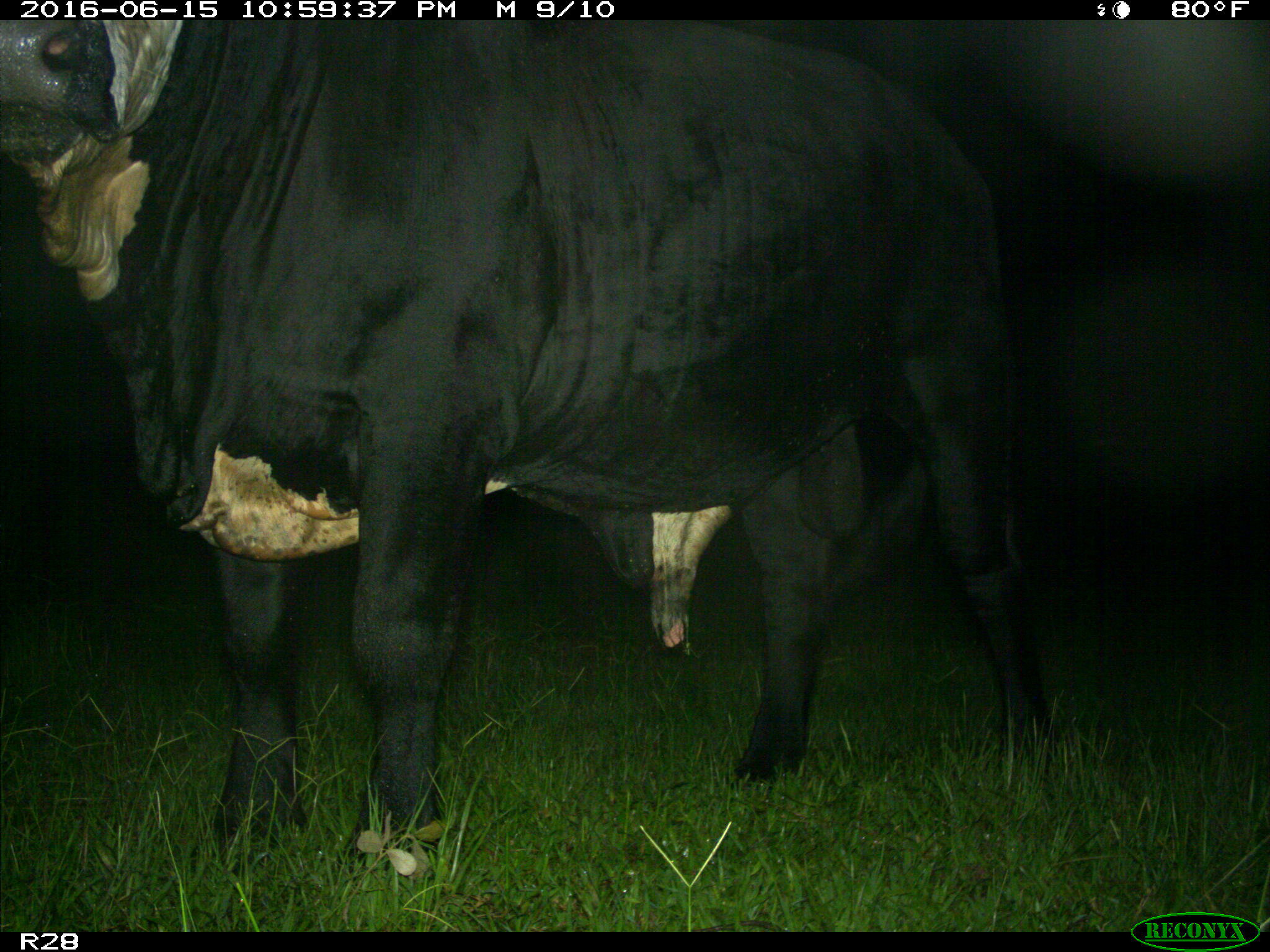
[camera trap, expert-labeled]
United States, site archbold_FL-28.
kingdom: Animalia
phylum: Chordata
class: Mammalia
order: Artiodactyla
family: Bovidae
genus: Bos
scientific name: Bos taurus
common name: domestic cow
Bos taurus (domestic cow).